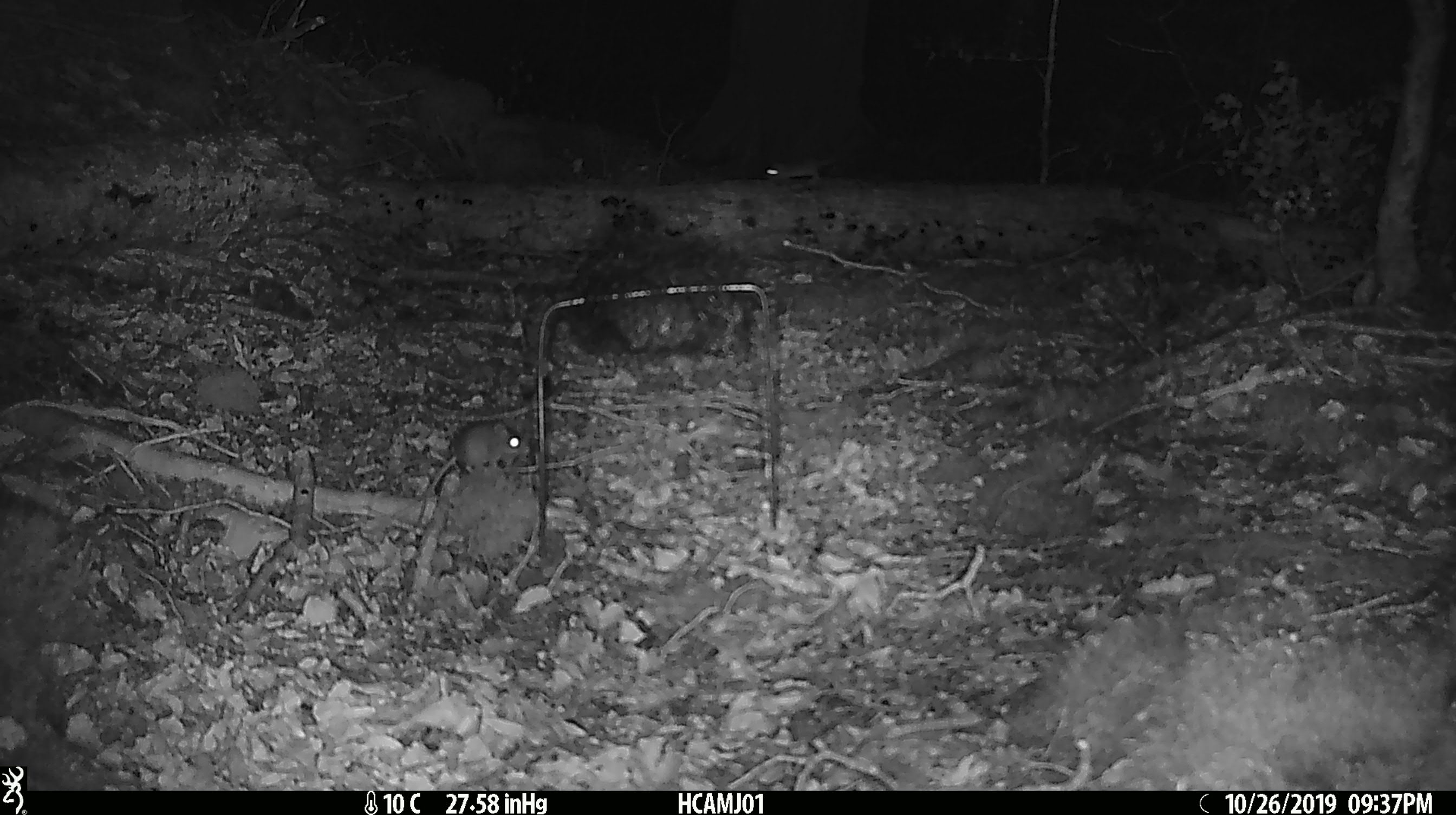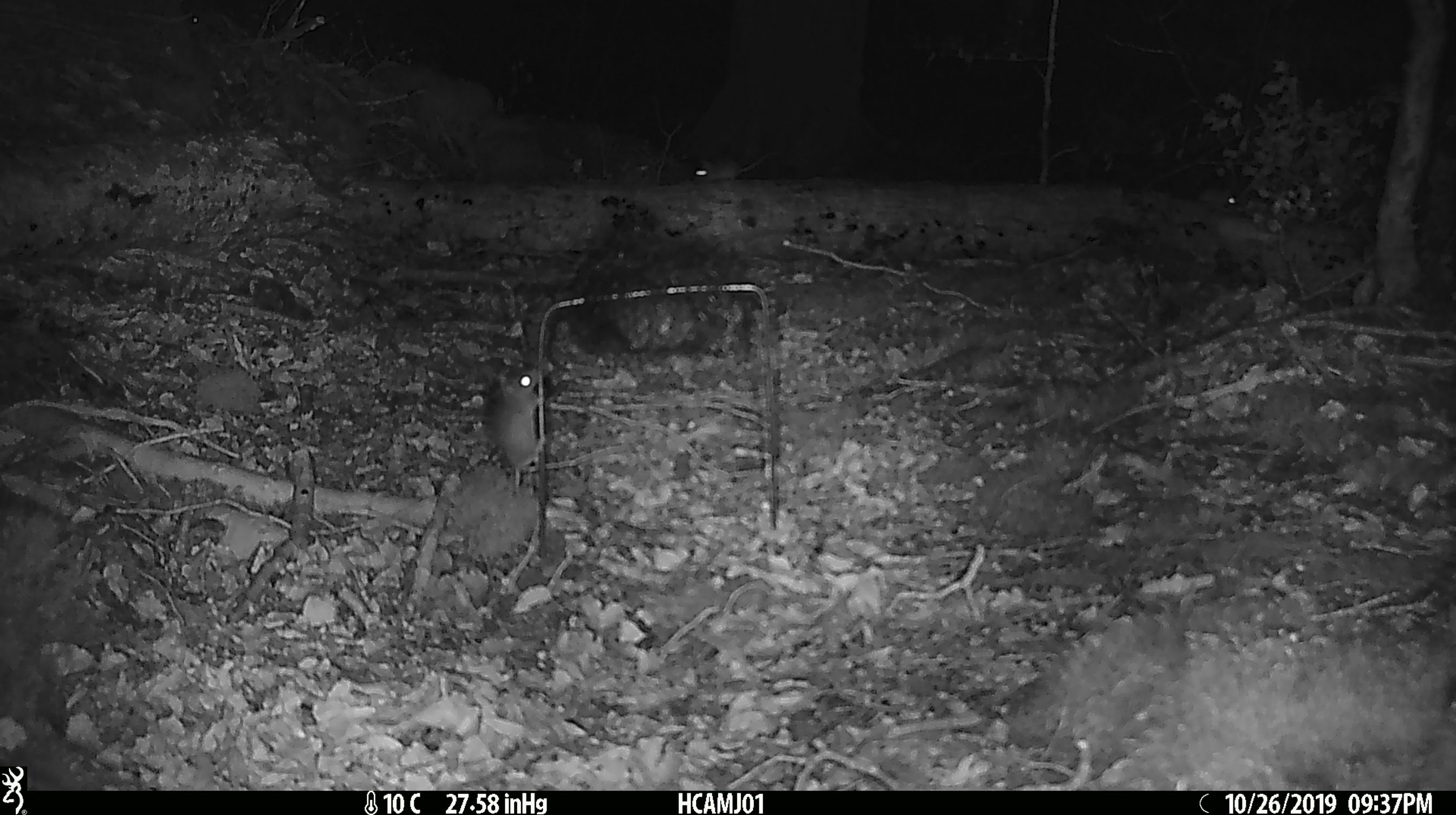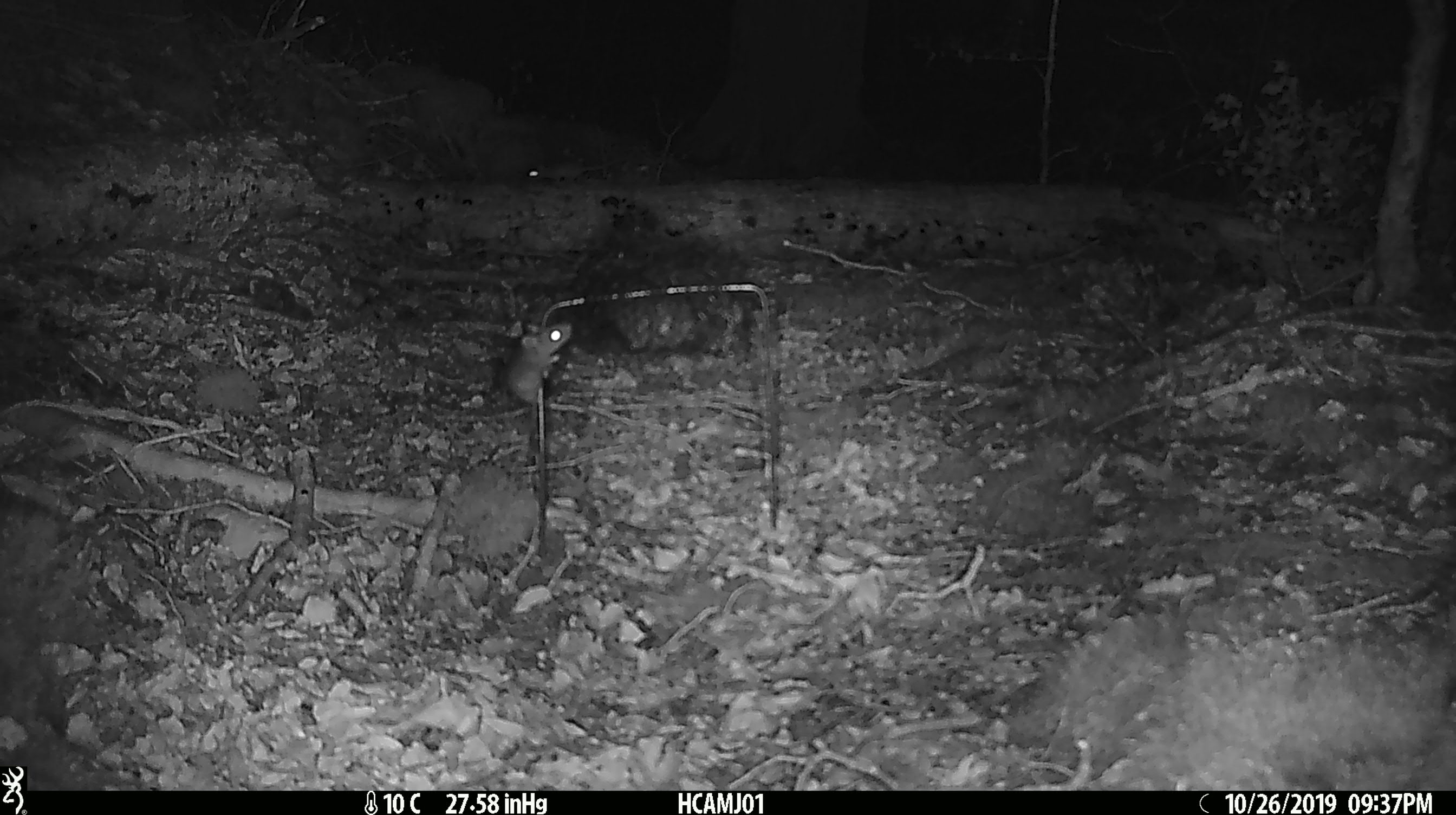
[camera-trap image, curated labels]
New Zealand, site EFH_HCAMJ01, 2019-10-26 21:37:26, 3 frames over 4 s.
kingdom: Animalia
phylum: Chordata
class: Mammalia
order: Rodentia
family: Muridae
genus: Mus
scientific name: Mus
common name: mouse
Mouse (Mus).